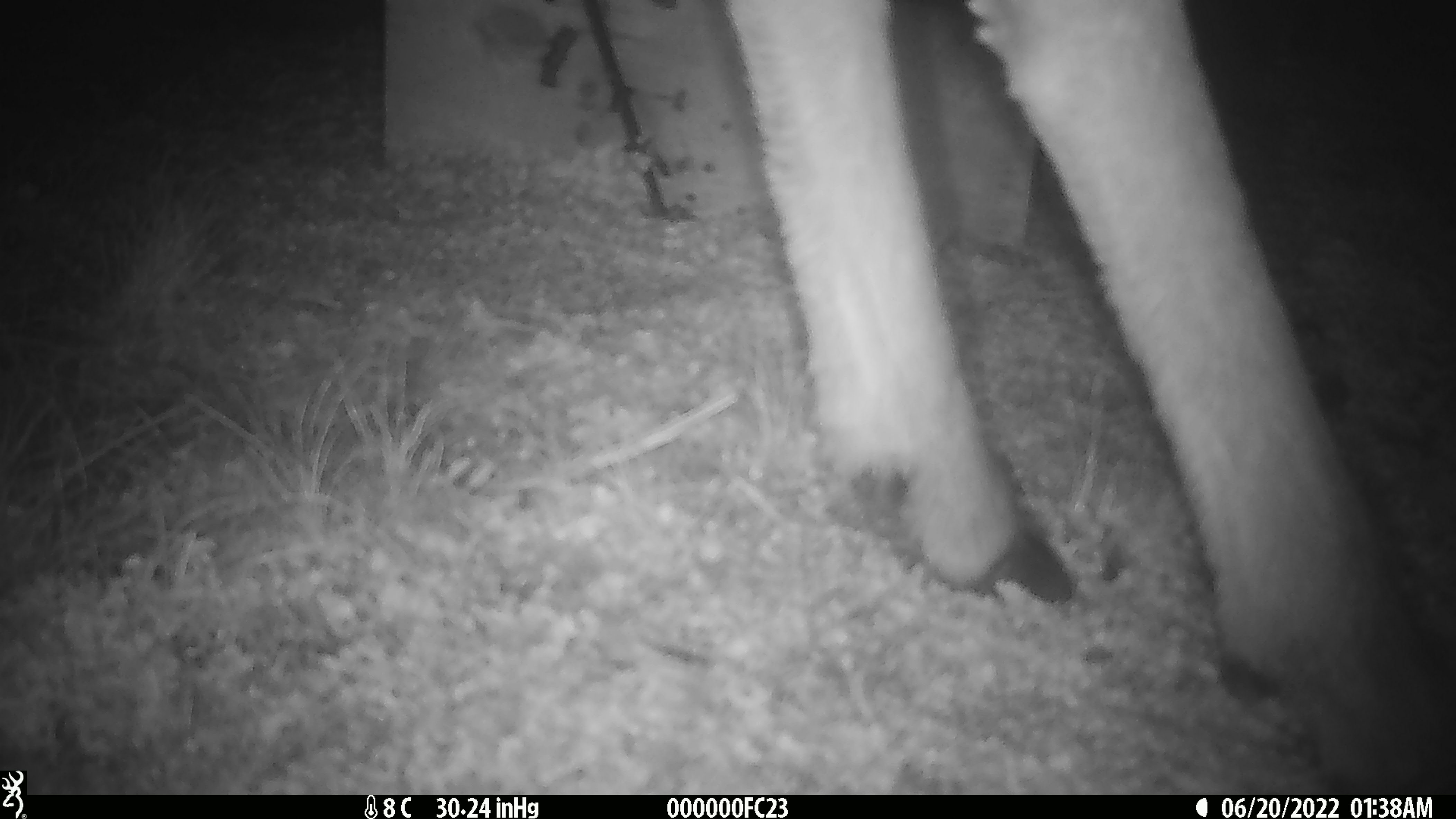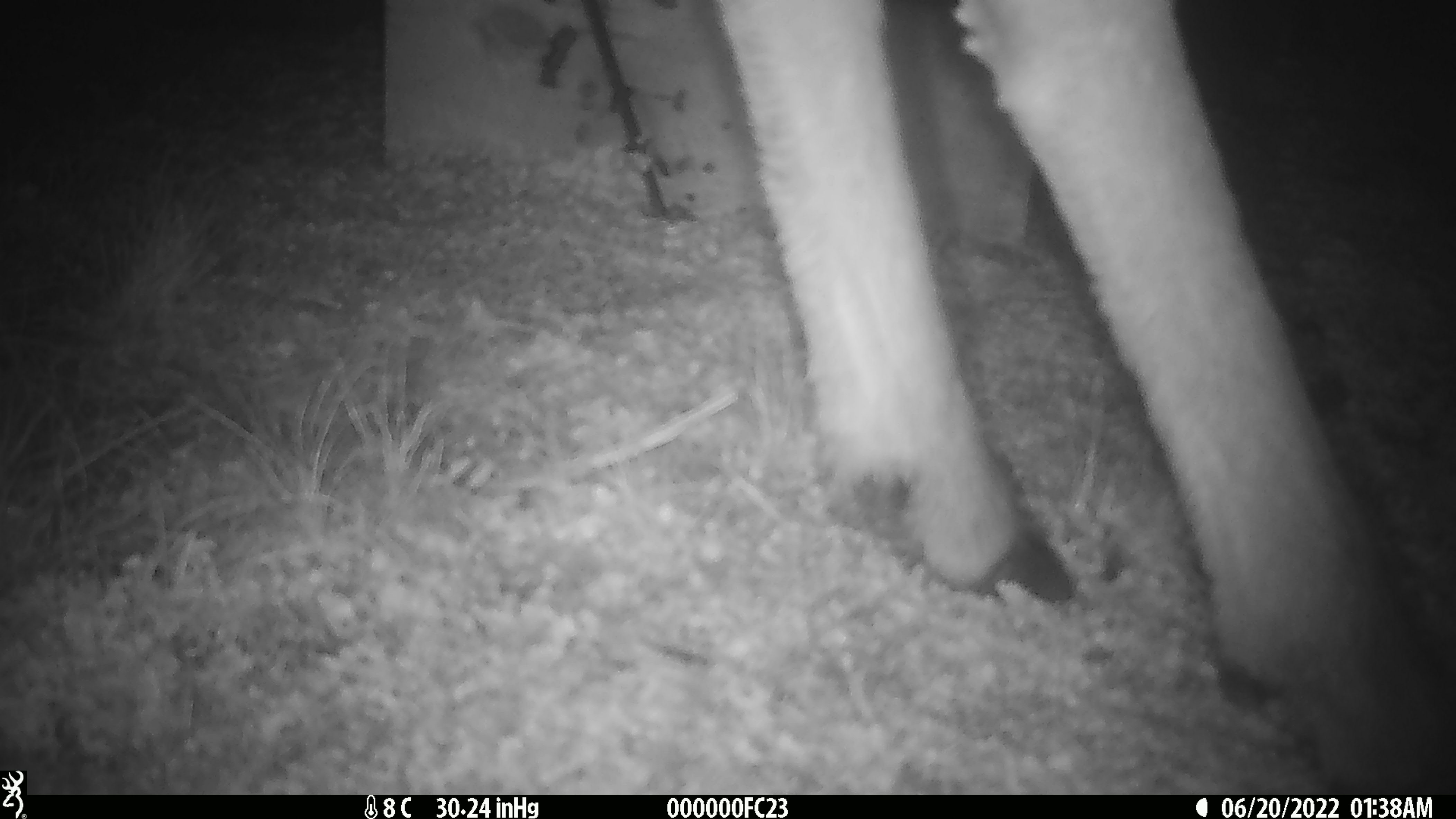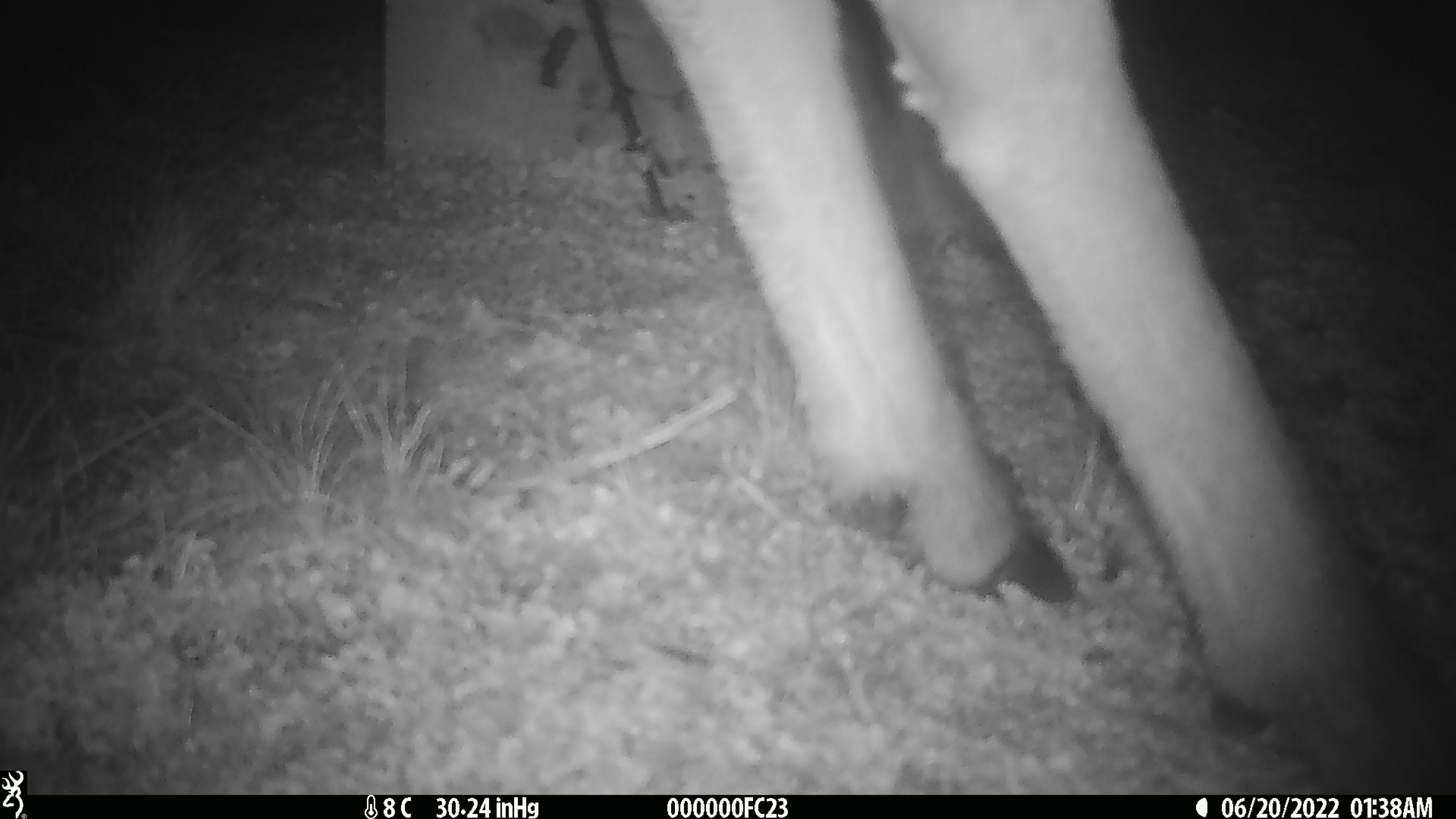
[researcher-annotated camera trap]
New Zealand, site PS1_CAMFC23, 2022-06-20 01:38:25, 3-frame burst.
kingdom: Animalia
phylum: Chordata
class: Mammalia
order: Artiodactyla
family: Cervidae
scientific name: Cervidae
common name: deer